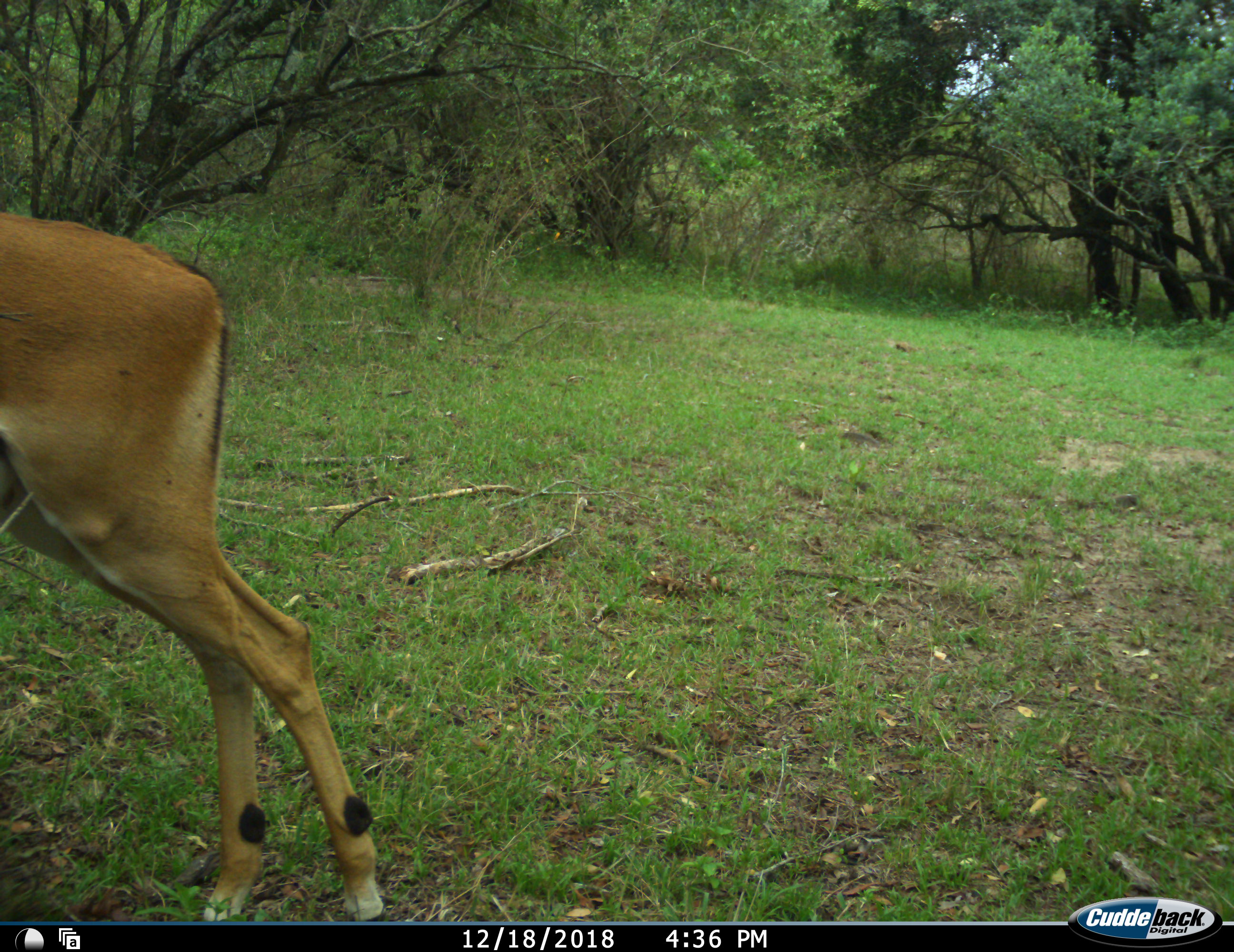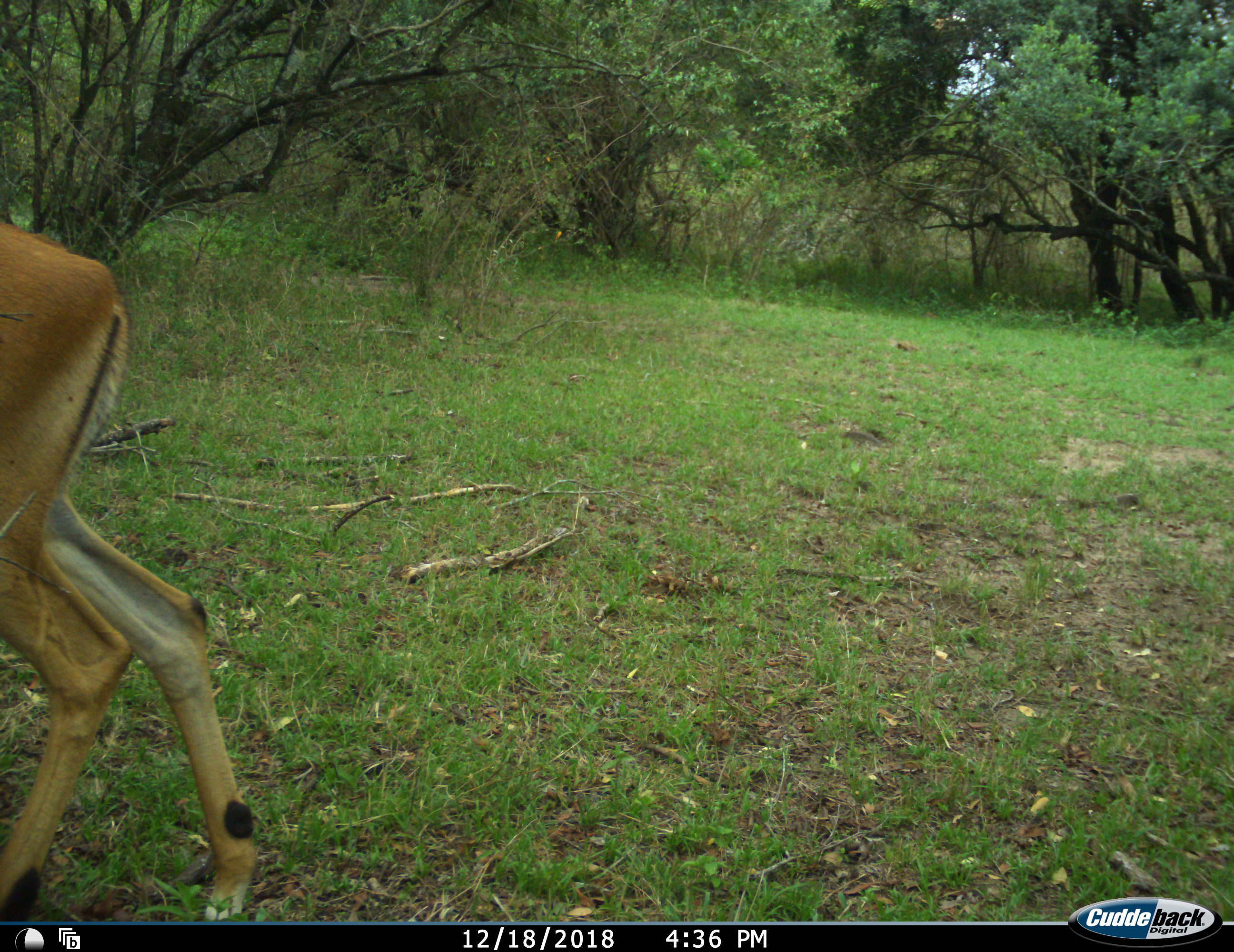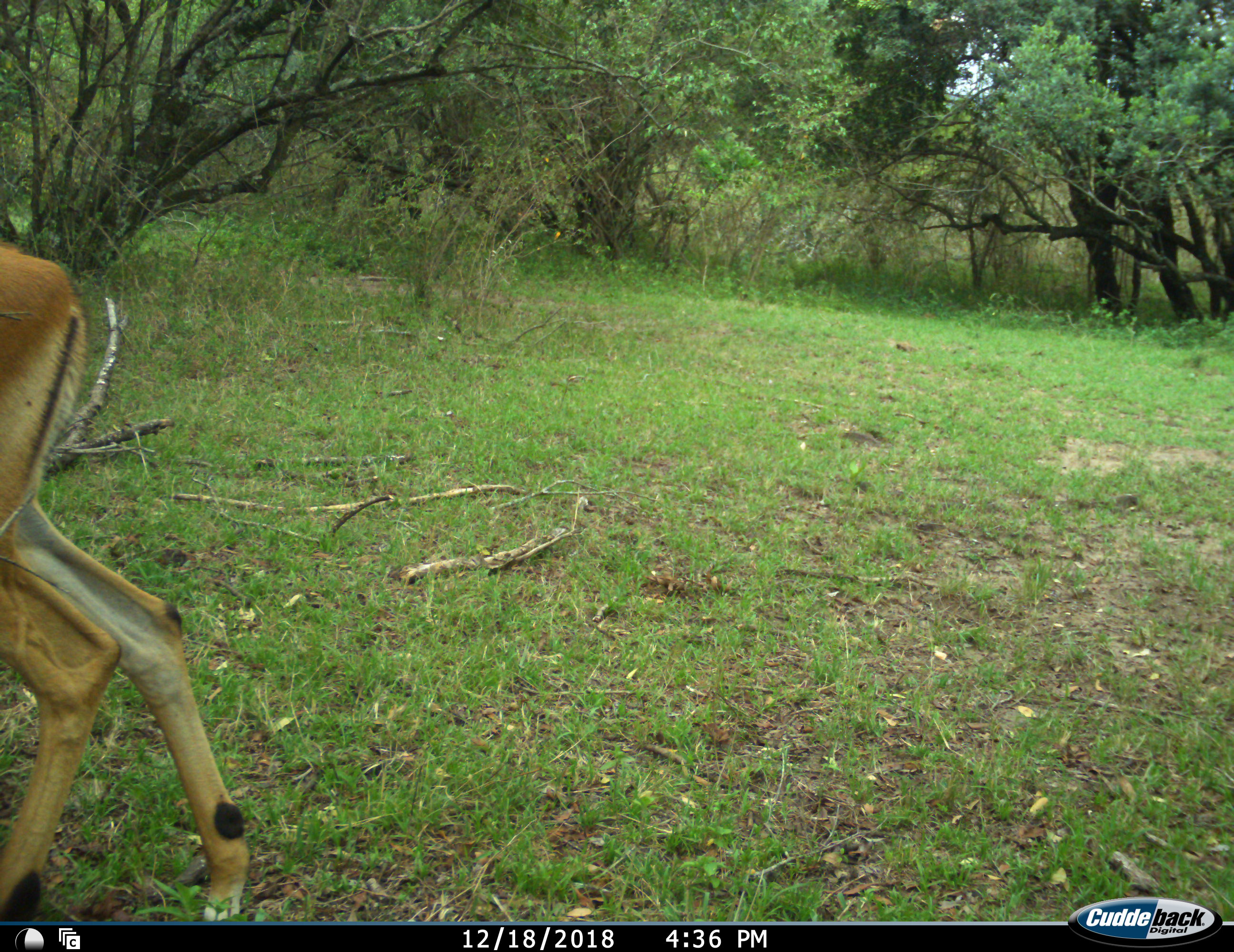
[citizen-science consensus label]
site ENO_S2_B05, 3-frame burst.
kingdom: Animalia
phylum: Chordata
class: Mammalia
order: Artiodactyla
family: Bovidae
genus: Aepyceros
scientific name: Aepyceros melampus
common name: impala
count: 1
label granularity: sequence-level